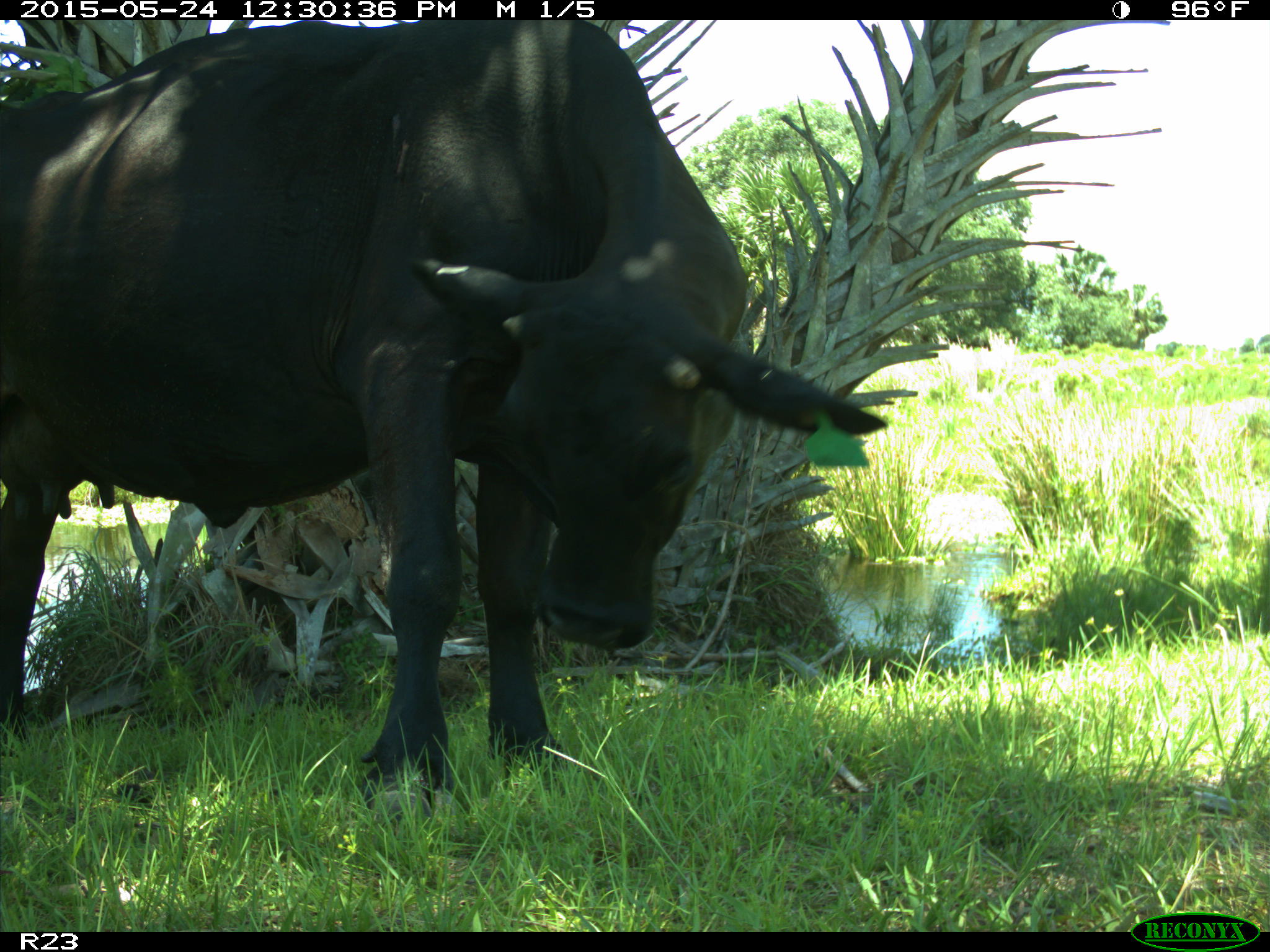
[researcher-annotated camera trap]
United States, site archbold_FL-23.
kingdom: Animalia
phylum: Chordata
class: Mammalia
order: Artiodactyla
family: Bovidae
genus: Bos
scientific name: Bos taurus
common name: domestic cow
Bos taurus (domestic cow).